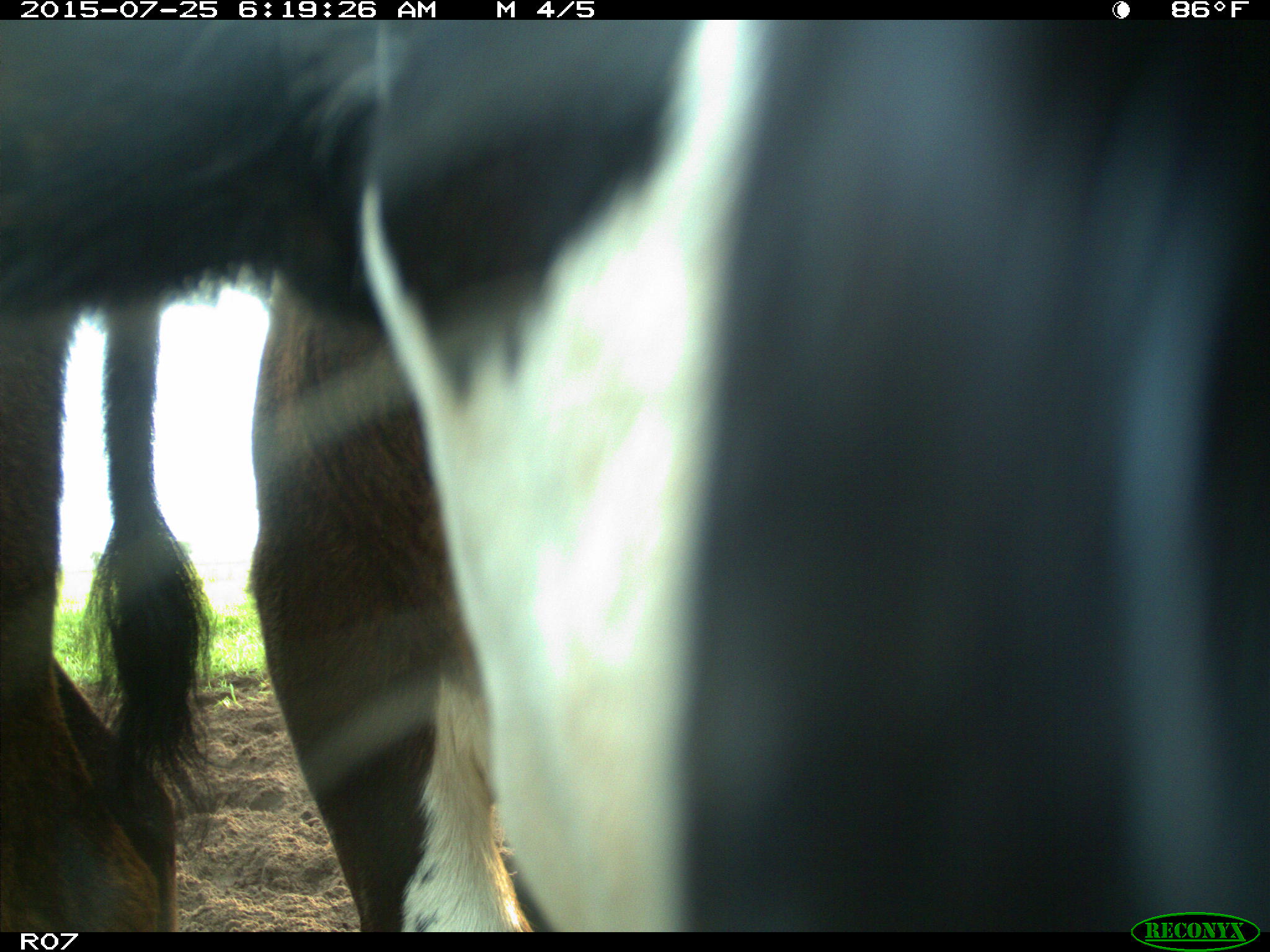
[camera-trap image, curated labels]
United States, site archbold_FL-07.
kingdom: Animalia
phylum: Chordata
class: Mammalia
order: Artiodactyla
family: Bovidae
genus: Bos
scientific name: Bos taurus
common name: domestic cow